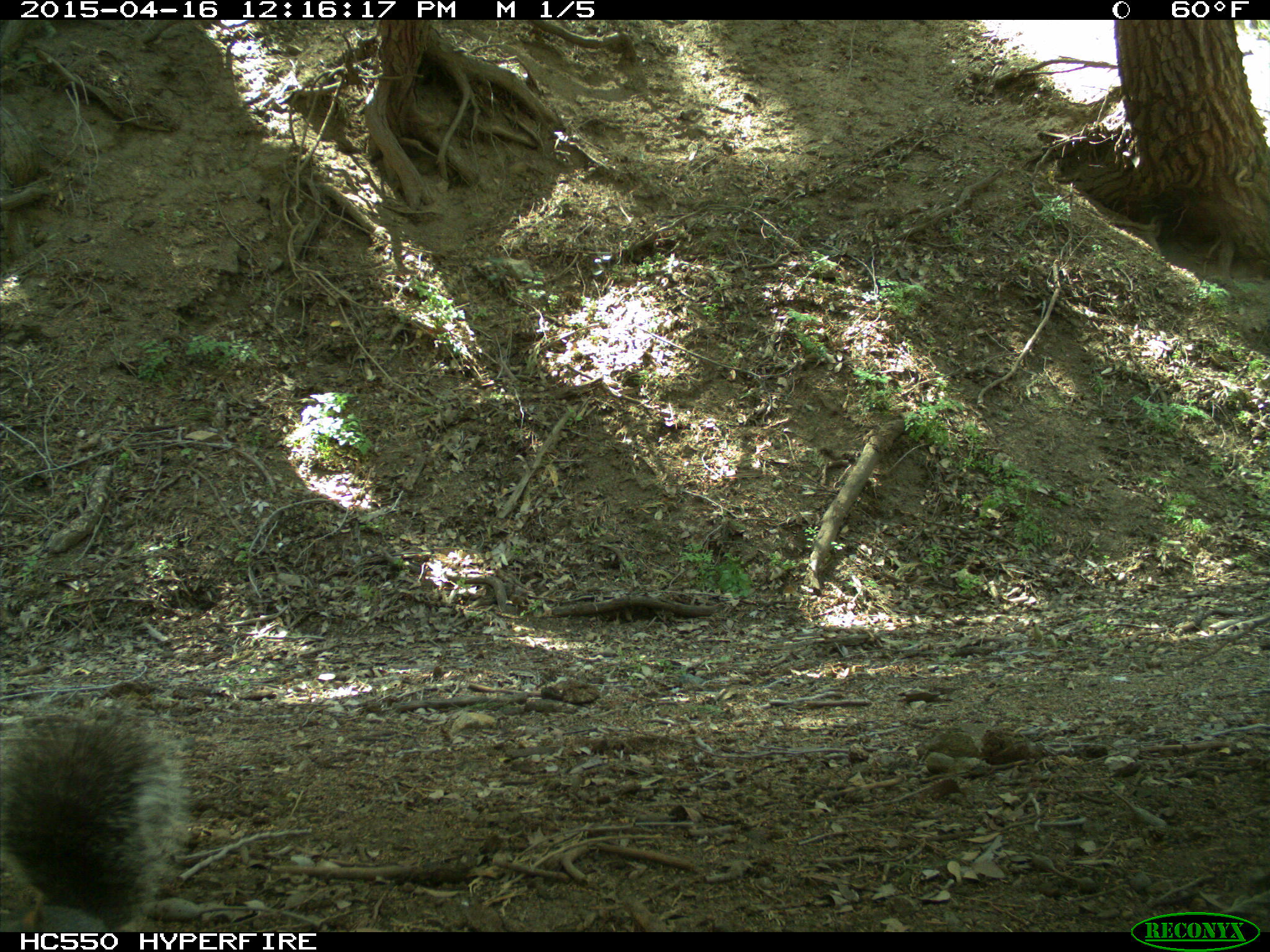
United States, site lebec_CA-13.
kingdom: Animalia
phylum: Chordata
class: Mammalia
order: Rodentia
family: Sciuridae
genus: Sciurus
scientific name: Sciurus carolinensis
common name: eastern gray squirrel